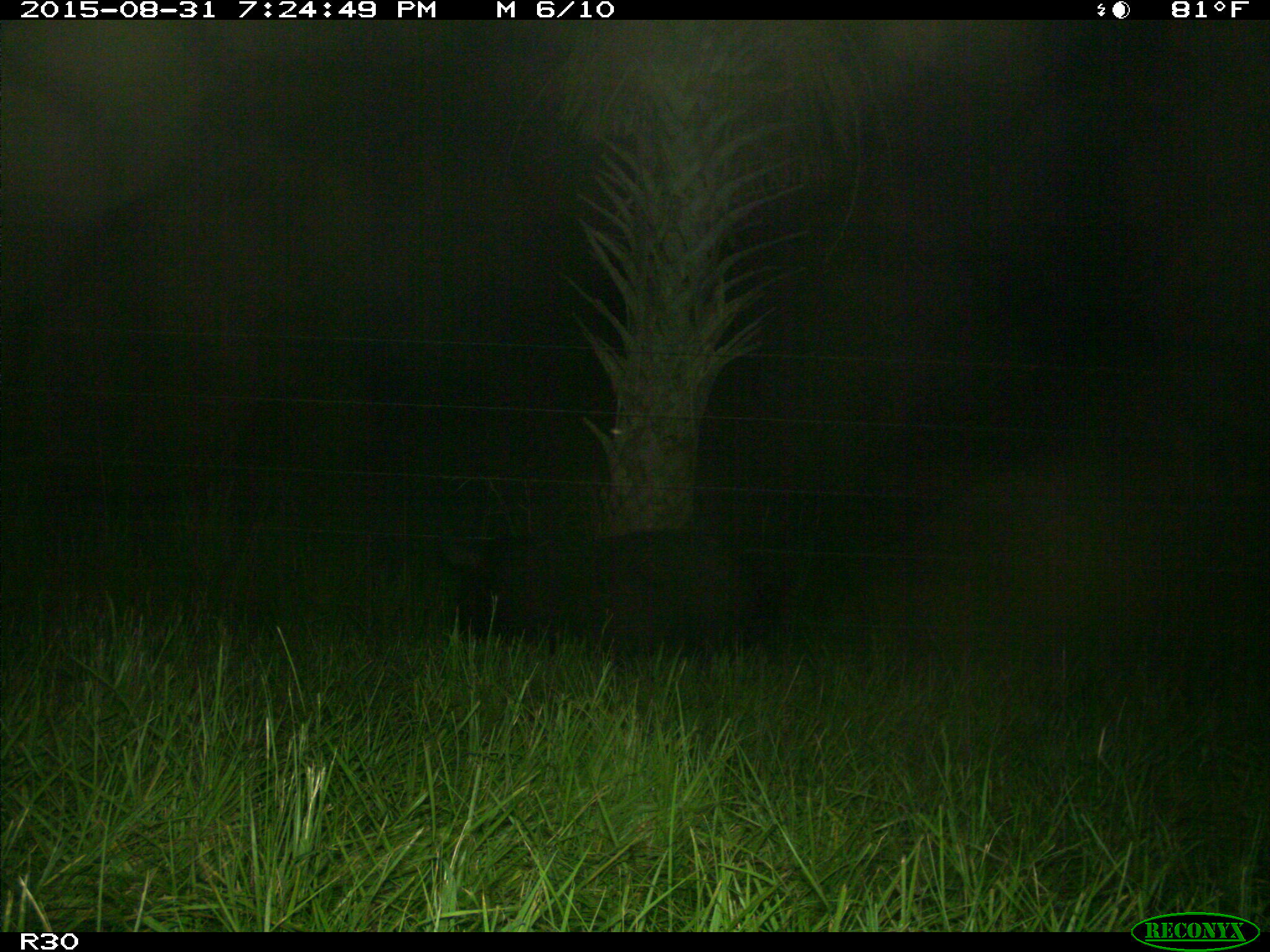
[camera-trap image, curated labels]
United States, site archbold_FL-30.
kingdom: Animalia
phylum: Chordata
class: Mammalia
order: Artiodactyla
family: Suidae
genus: Sus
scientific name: Sus scrofa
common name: wild boar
Sus scrofa (wild boar).